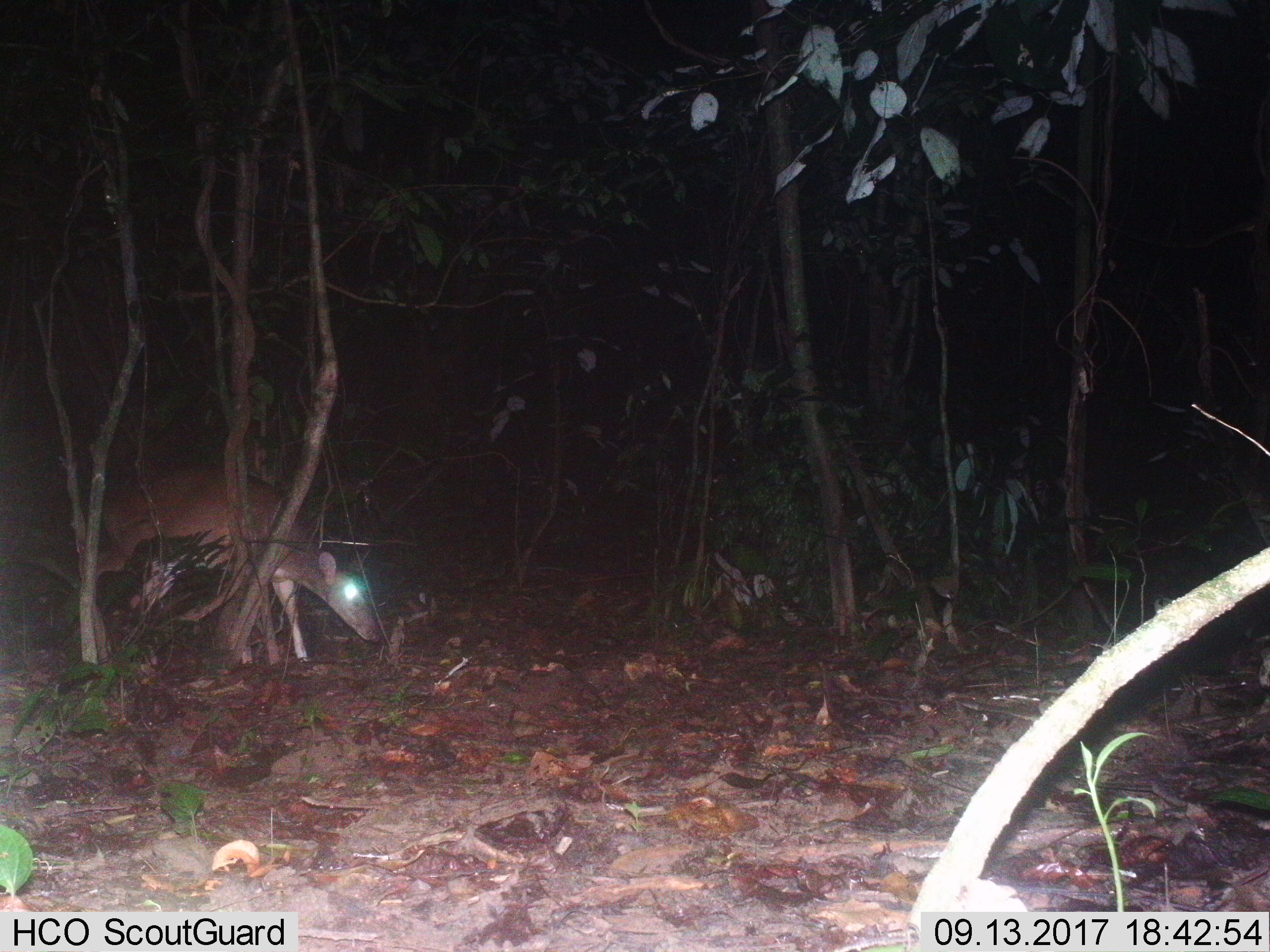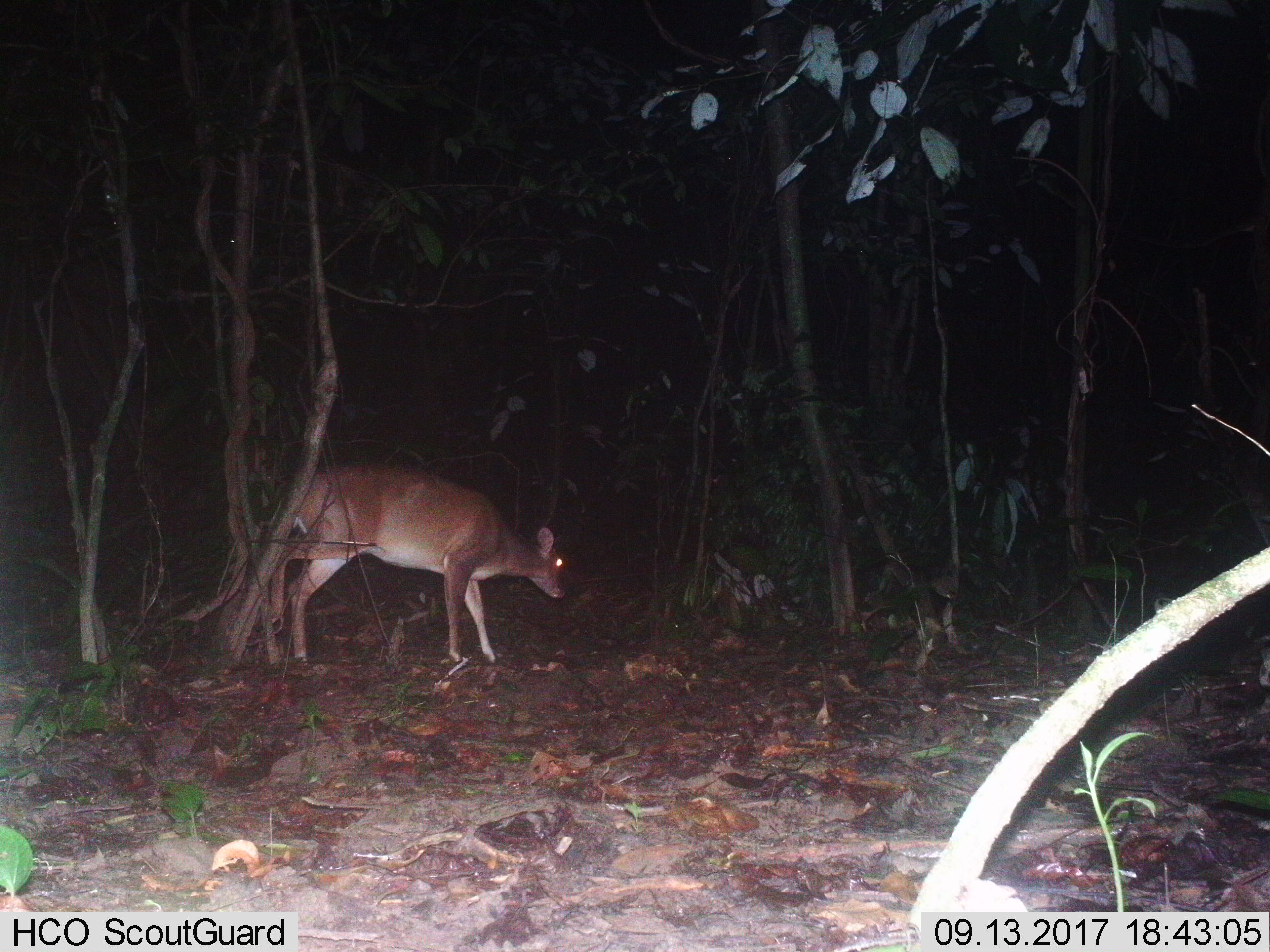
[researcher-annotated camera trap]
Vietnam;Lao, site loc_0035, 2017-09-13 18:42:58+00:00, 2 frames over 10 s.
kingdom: Animalia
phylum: Chordata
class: Mammalia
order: Artiodactyla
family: Cervidae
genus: Muntiacus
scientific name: Muntiacus vuquangensis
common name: large-antlered muntjac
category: large antlered muntjac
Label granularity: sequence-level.